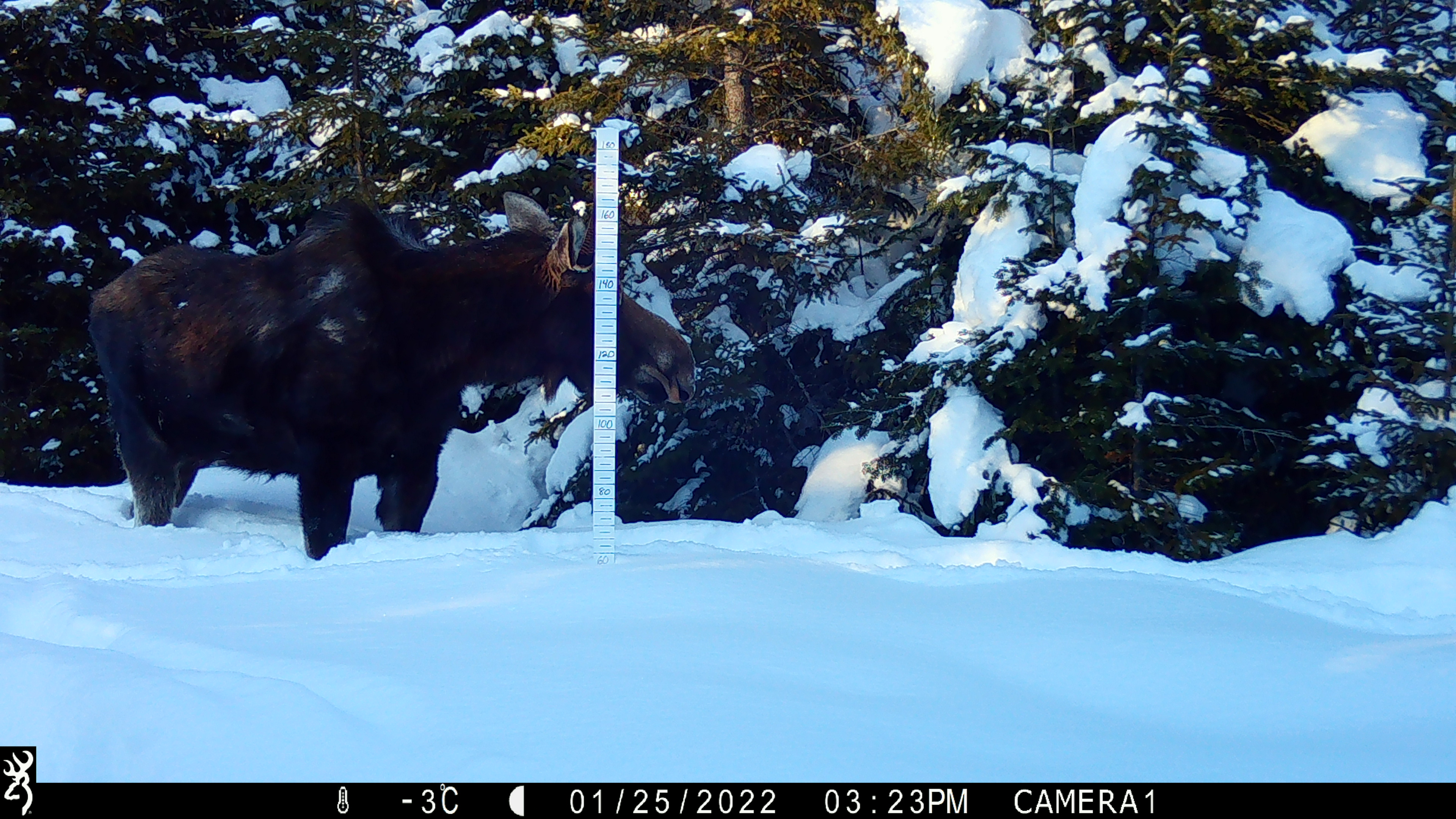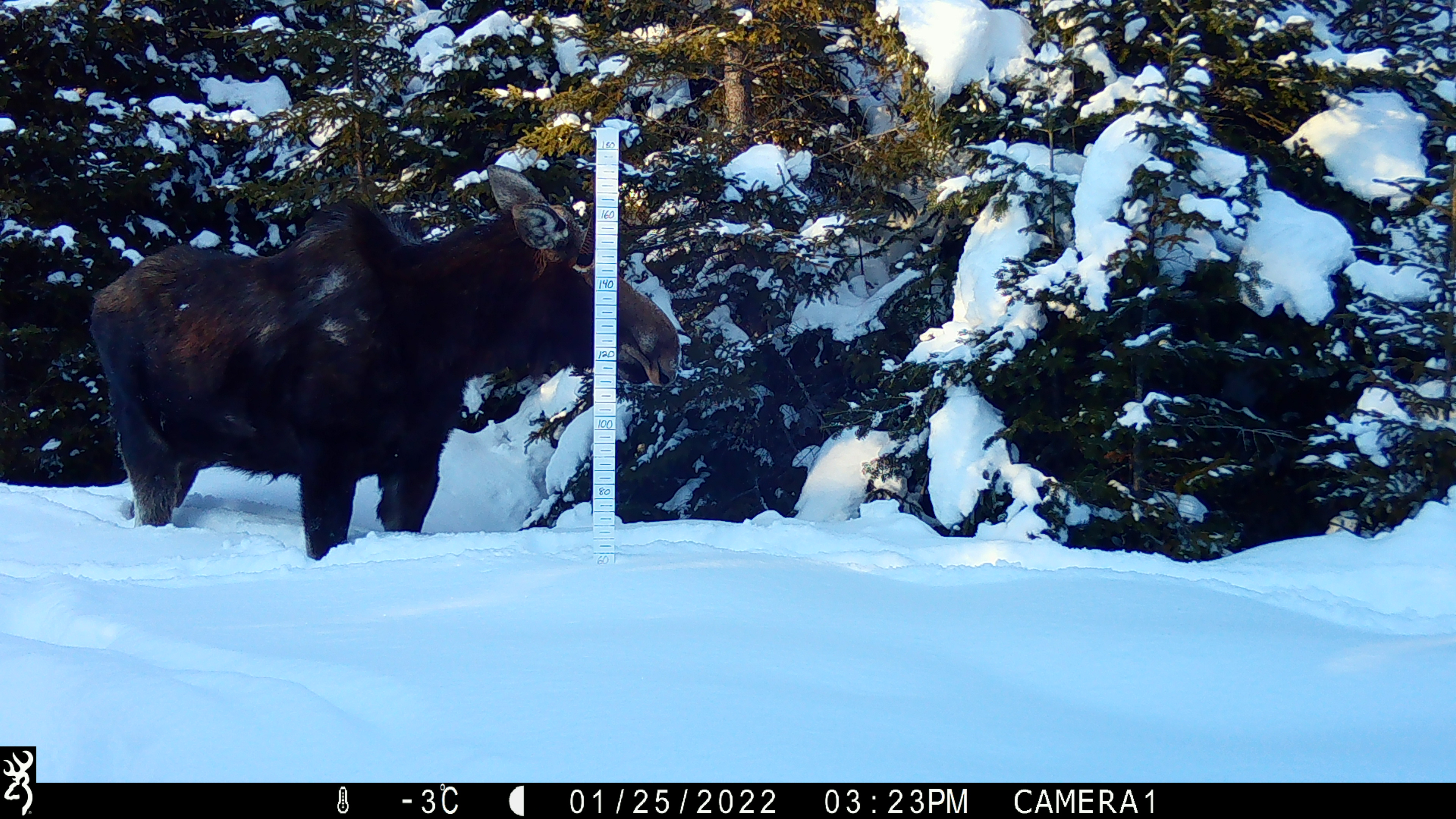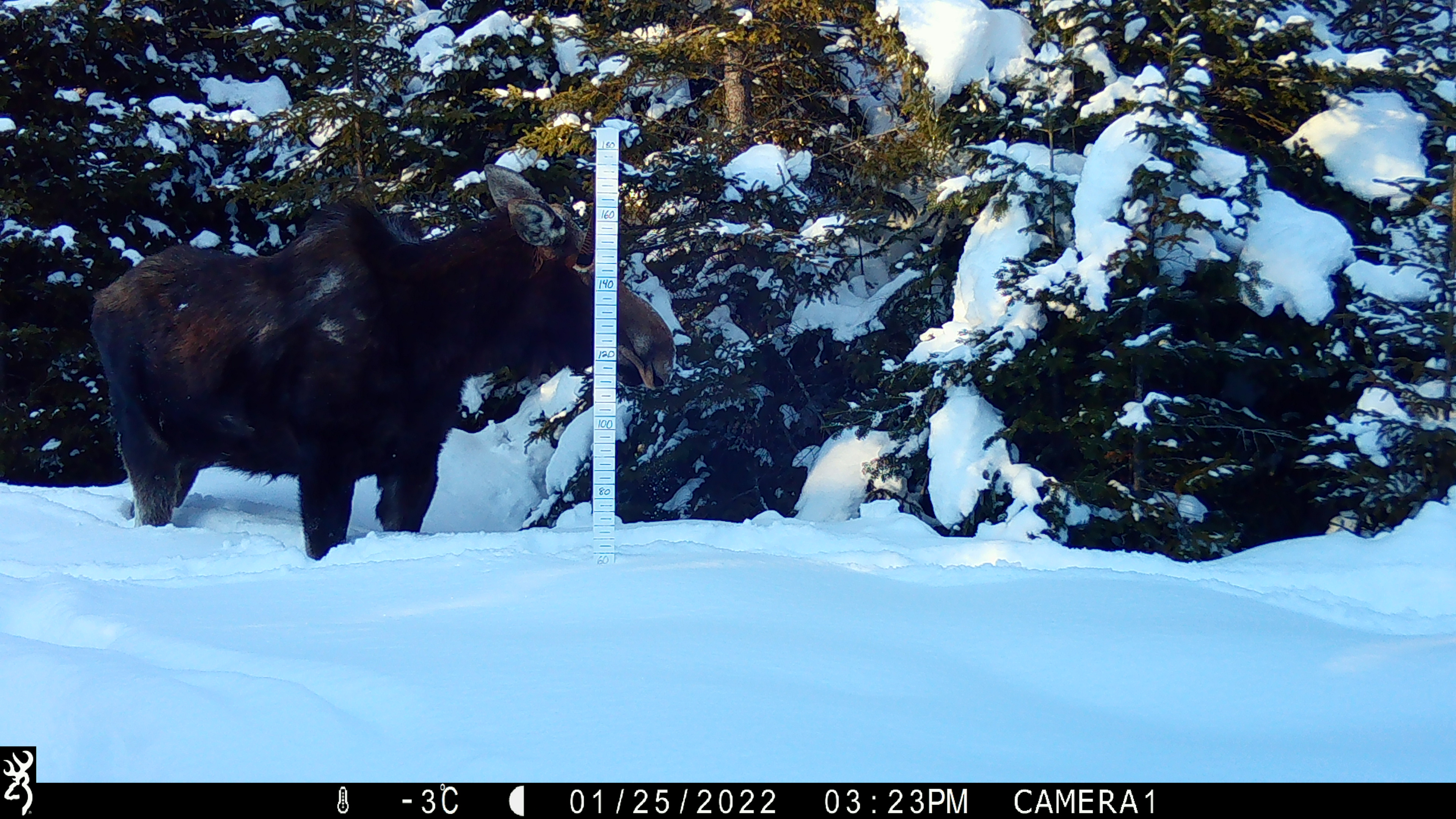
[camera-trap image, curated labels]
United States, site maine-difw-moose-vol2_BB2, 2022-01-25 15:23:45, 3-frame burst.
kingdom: Animalia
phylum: Chordata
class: Mammalia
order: Artiodactyla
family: Cervidae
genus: Alces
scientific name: Alces alces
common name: moose